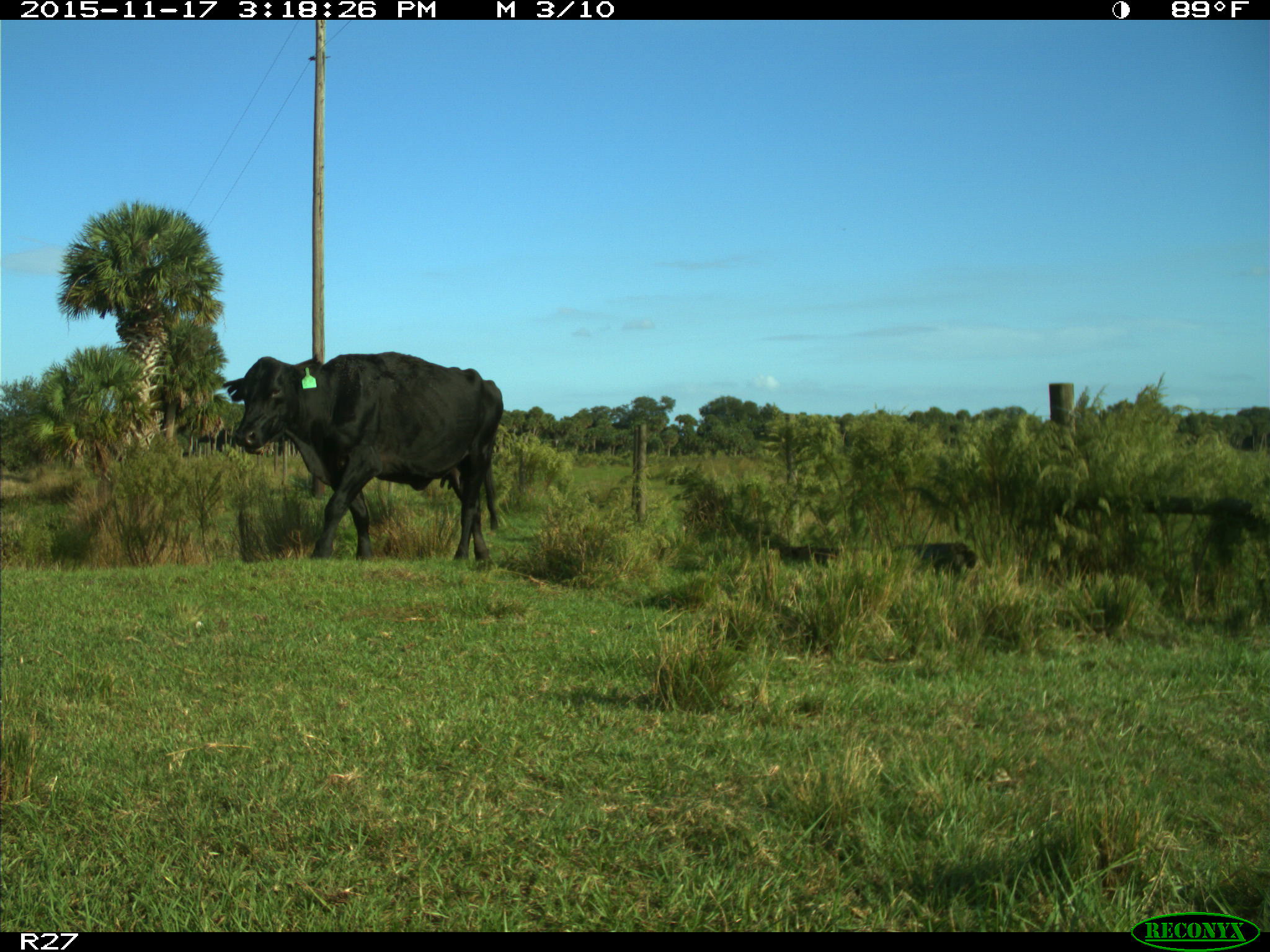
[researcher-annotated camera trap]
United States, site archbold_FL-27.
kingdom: Animalia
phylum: Chordata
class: Mammalia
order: Artiodactyla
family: Bovidae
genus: Bos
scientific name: Bos taurus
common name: domestic cow